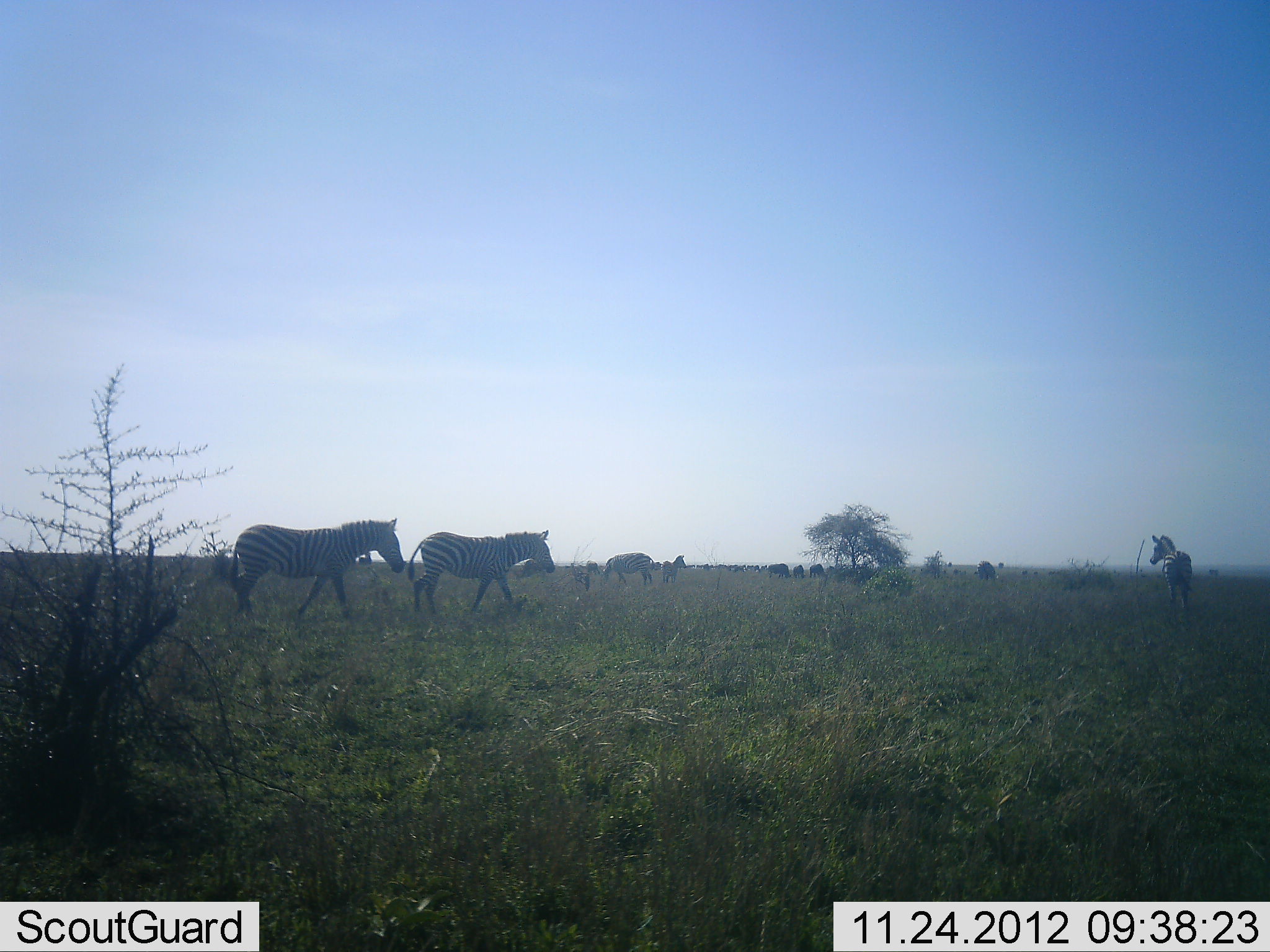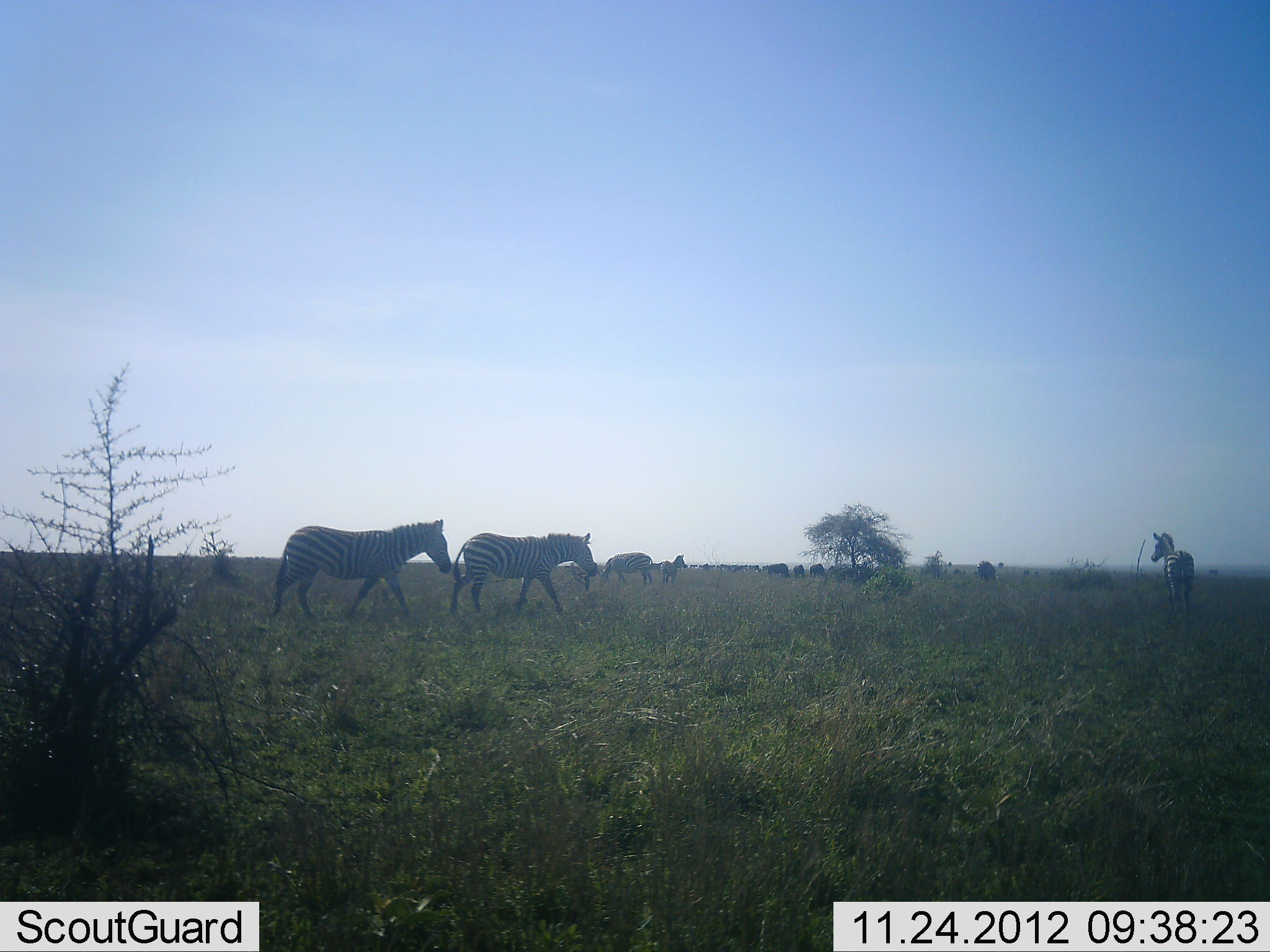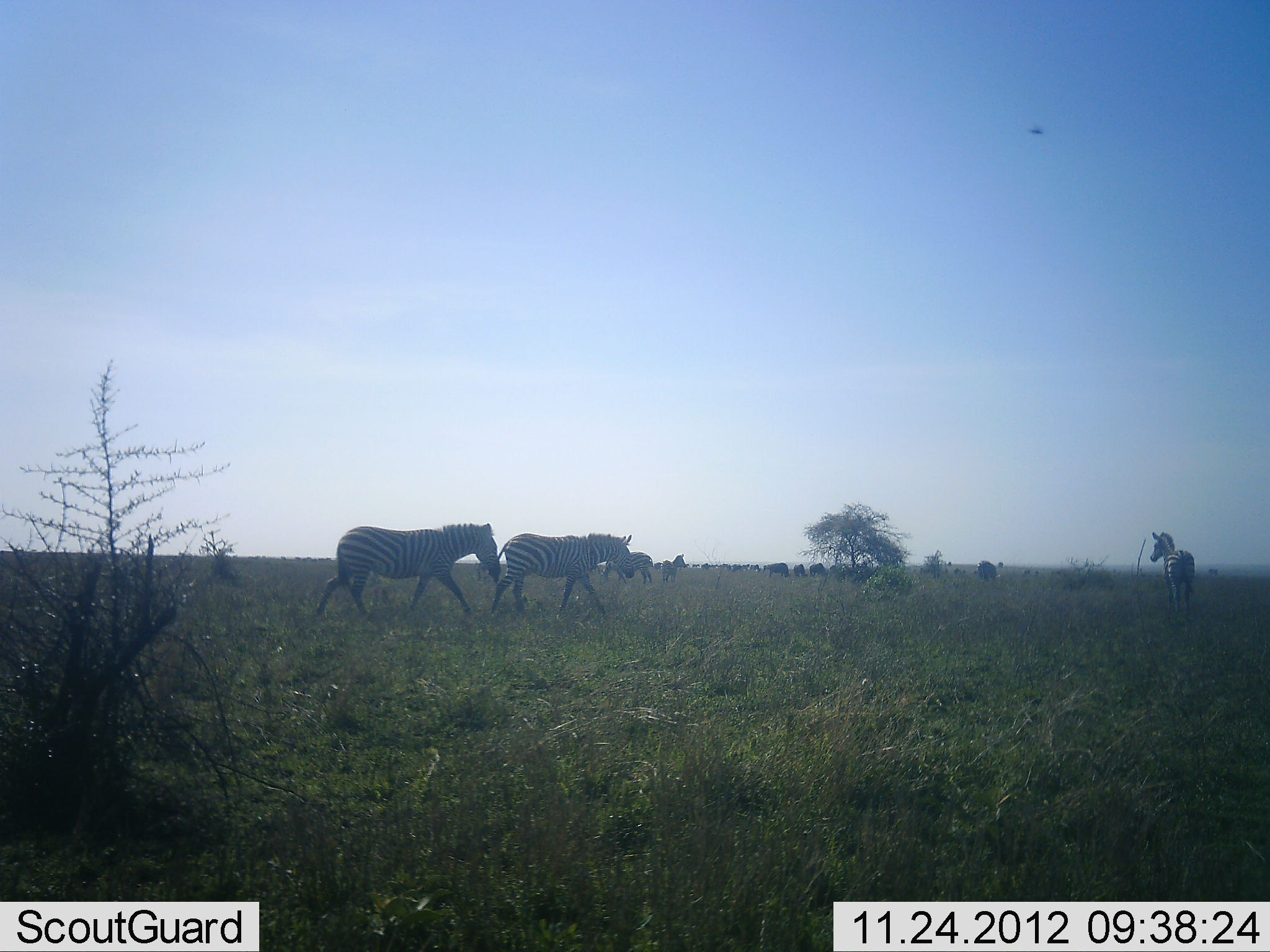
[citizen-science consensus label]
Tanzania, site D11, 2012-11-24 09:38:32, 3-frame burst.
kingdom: Animalia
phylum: Chordata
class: Mammalia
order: Perissodactyla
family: Equidae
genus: Equus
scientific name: Equus quagga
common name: plains zebra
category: zebra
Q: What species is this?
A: Zebra (plains zebra) (Equus quagga).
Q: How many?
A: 5.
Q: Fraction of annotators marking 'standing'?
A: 33%.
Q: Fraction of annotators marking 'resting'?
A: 8%.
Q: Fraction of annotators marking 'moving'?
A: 92%.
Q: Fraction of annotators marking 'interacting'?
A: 0%.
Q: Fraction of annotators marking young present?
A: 25%.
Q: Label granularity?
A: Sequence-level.